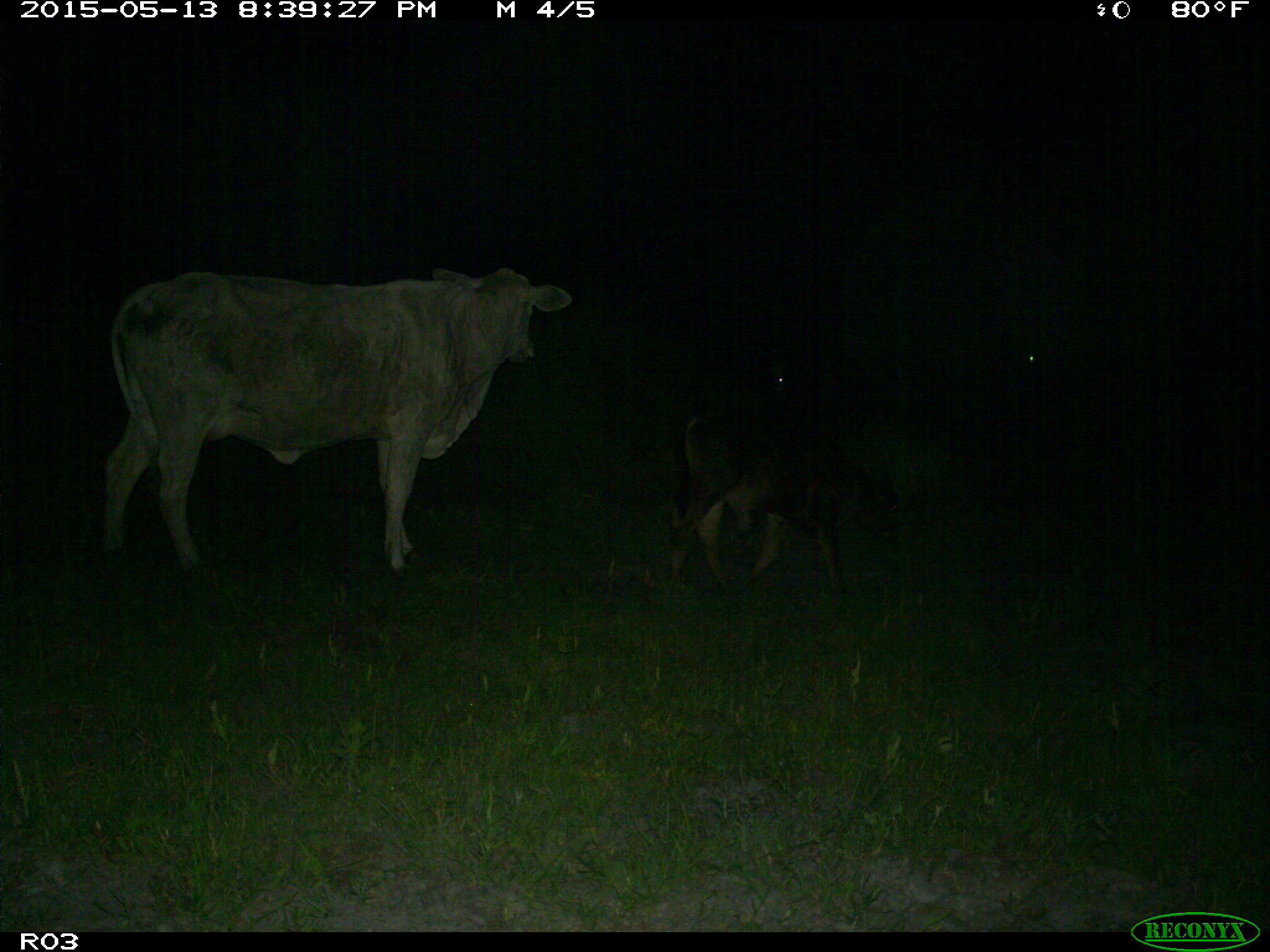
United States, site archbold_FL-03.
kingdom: Animalia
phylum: Chordata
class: Mammalia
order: Artiodactyla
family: Bovidae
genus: Bos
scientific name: Bos taurus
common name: domestic cow